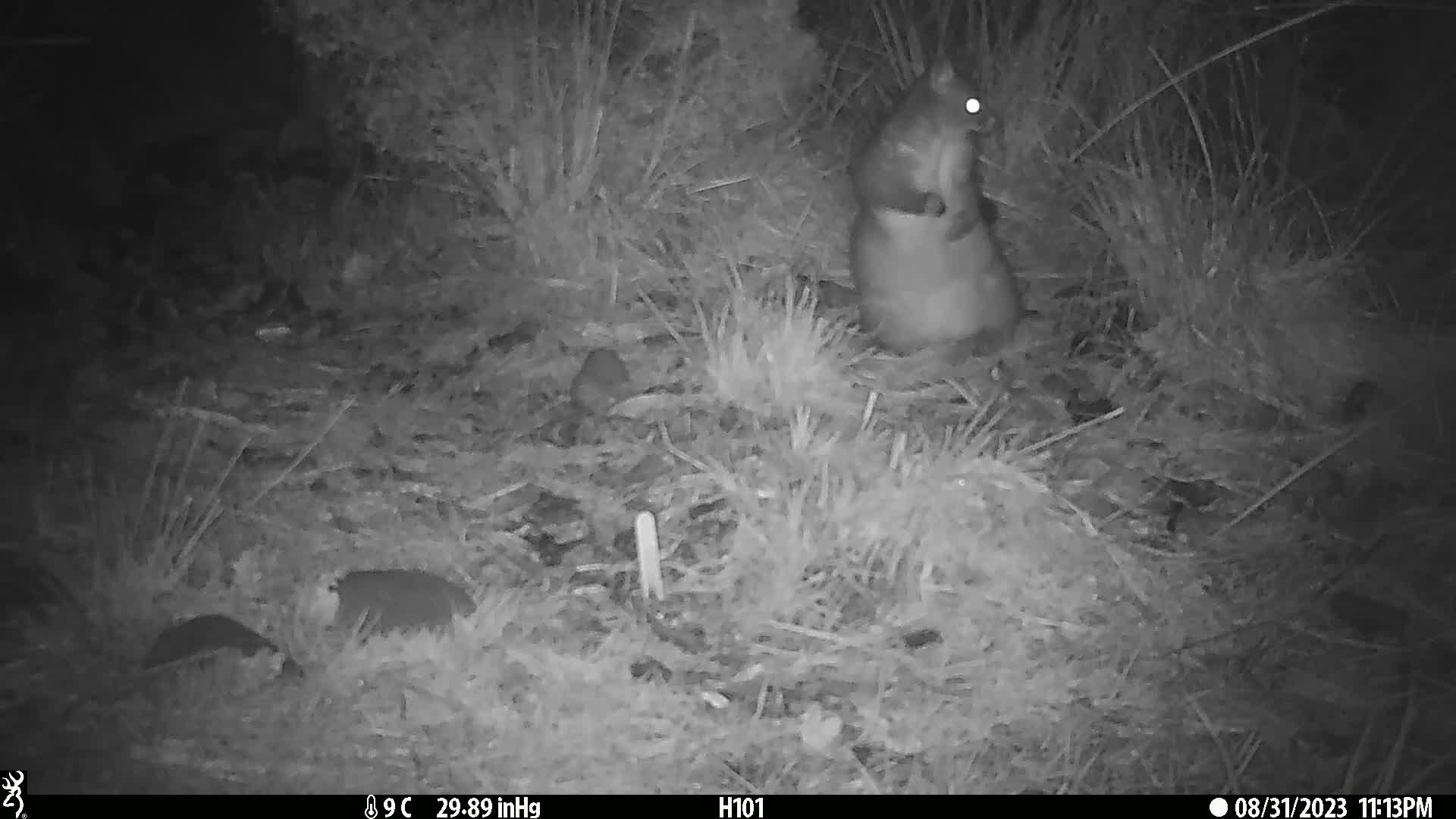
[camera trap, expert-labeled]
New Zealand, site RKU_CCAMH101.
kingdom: Animalia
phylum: Chordata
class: Mammalia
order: Diprotodontia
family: Phalangeridae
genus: Trichosurus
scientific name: Trichosurus vulpecula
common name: common brushtail possum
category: possum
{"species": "possum (common brushtail possum) (Trichosurus vulpecula)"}